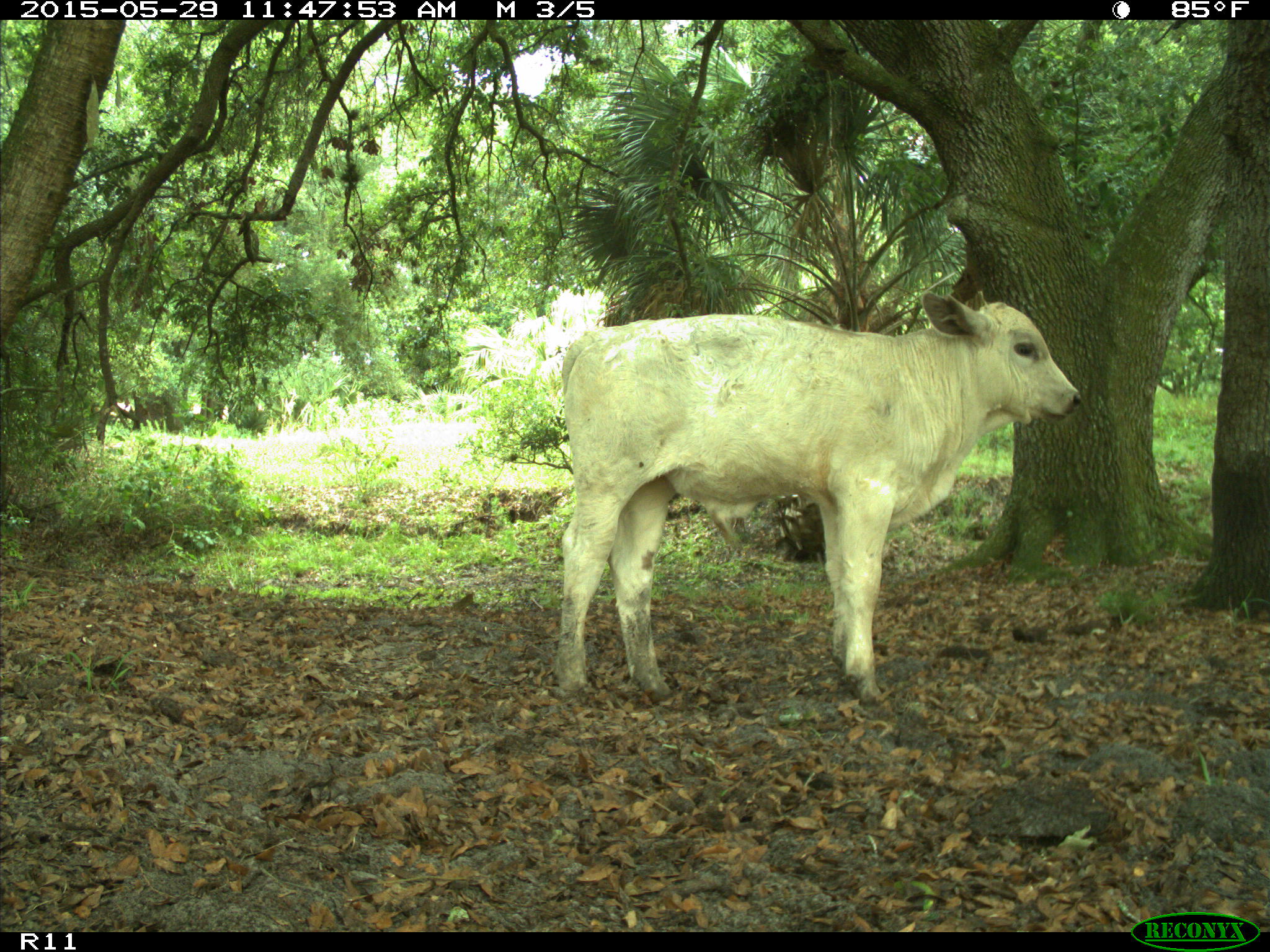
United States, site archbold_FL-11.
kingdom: Animalia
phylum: Chordata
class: Mammalia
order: Artiodactyla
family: Bovidae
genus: Bos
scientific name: Bos taurus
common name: domestic cow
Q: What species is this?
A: Bos taurus (domestic cow).